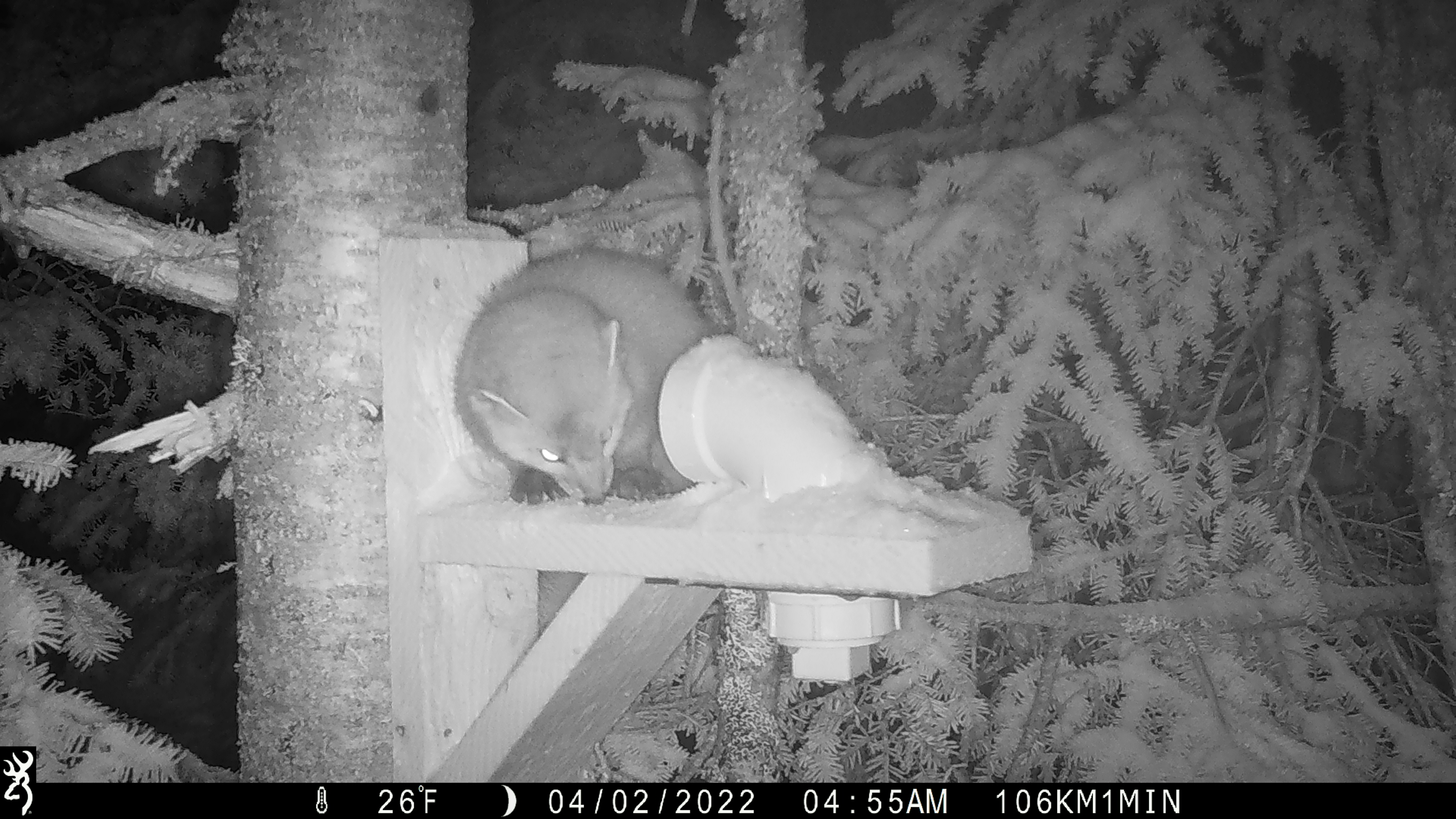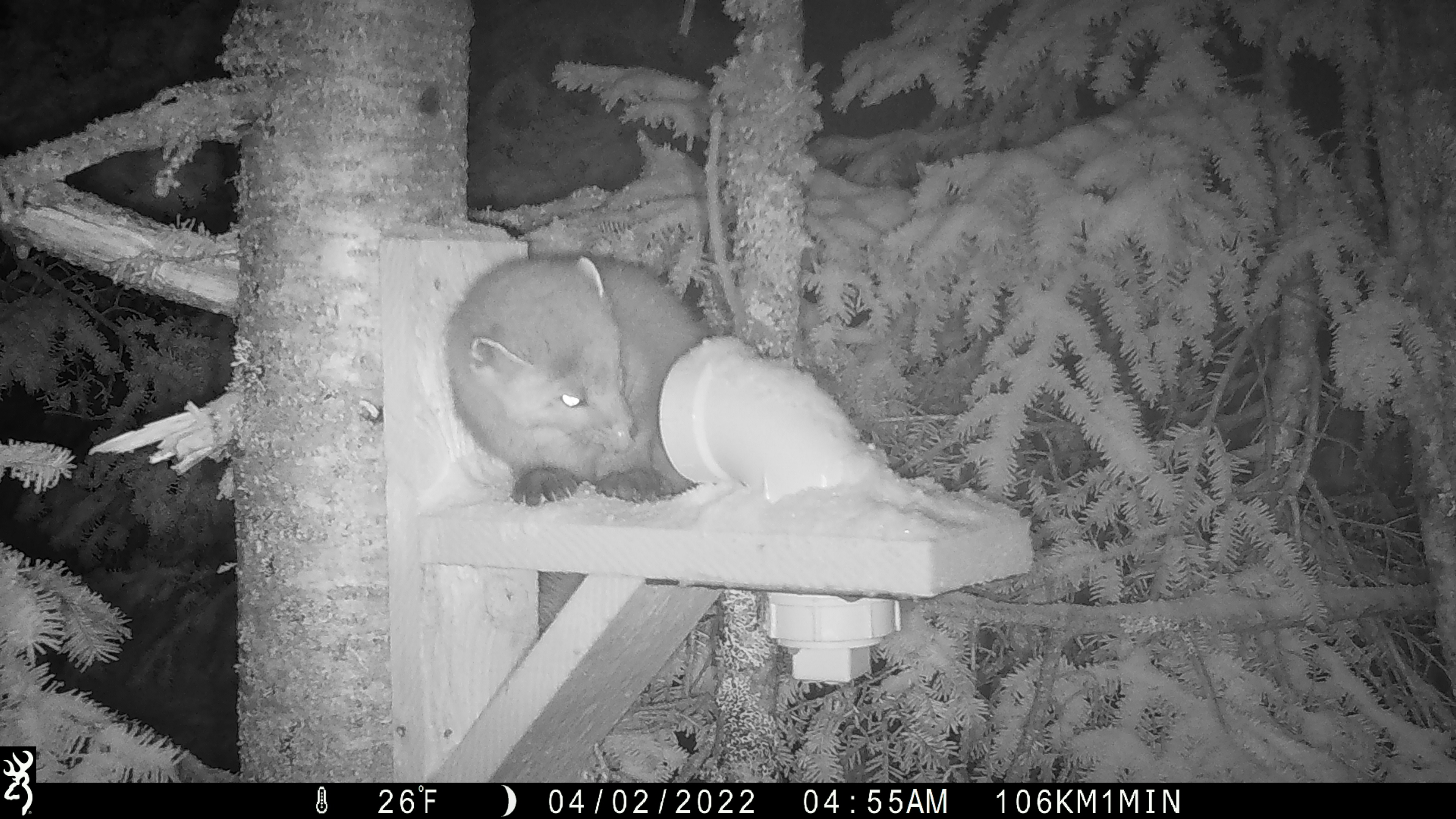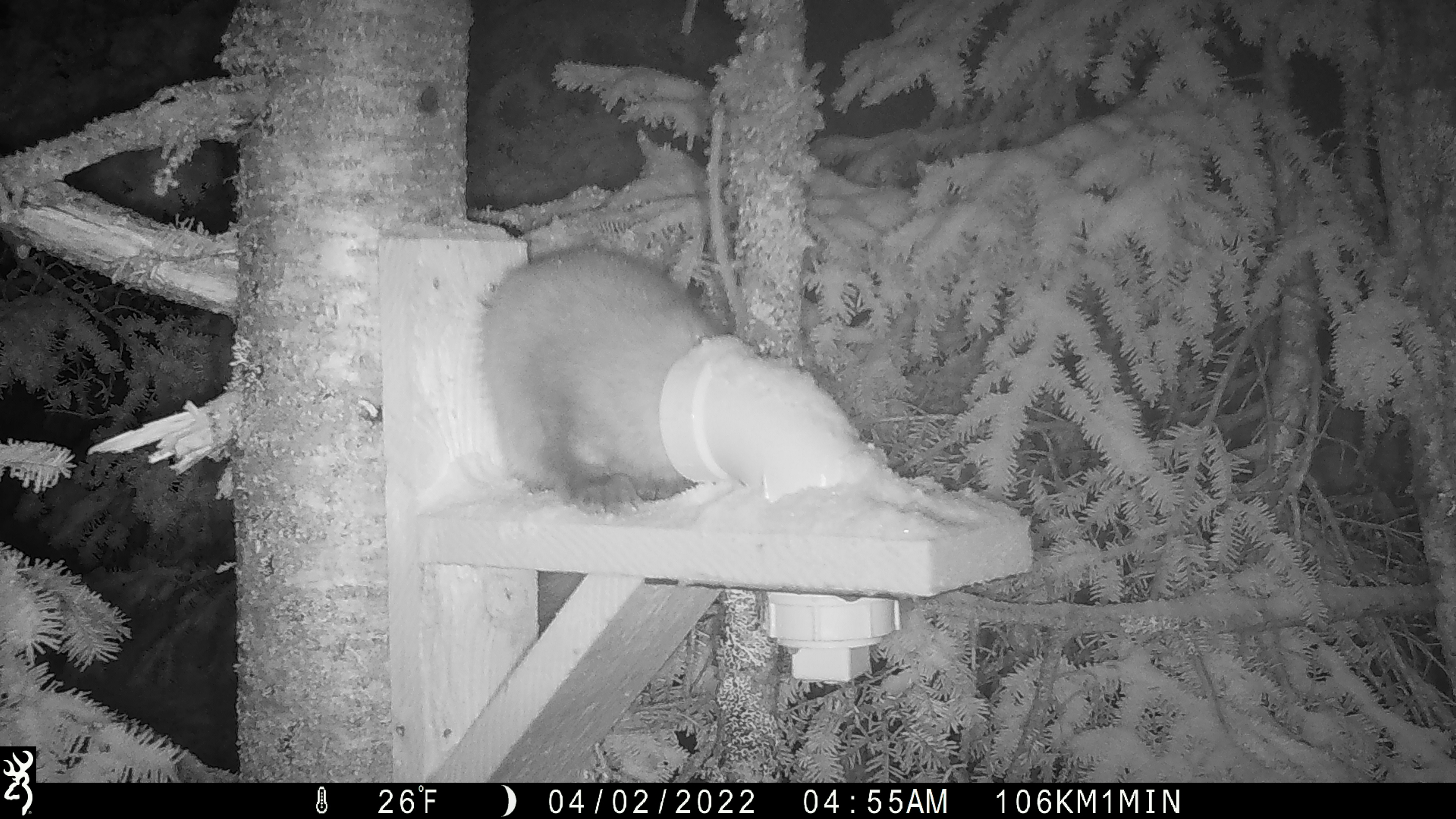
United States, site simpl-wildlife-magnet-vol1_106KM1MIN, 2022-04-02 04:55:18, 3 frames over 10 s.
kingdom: Animalia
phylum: Chordata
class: Mammalia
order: Carnivora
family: Mustelidae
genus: Martes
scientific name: Martes americana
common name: american marten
American marten (Martes americana).